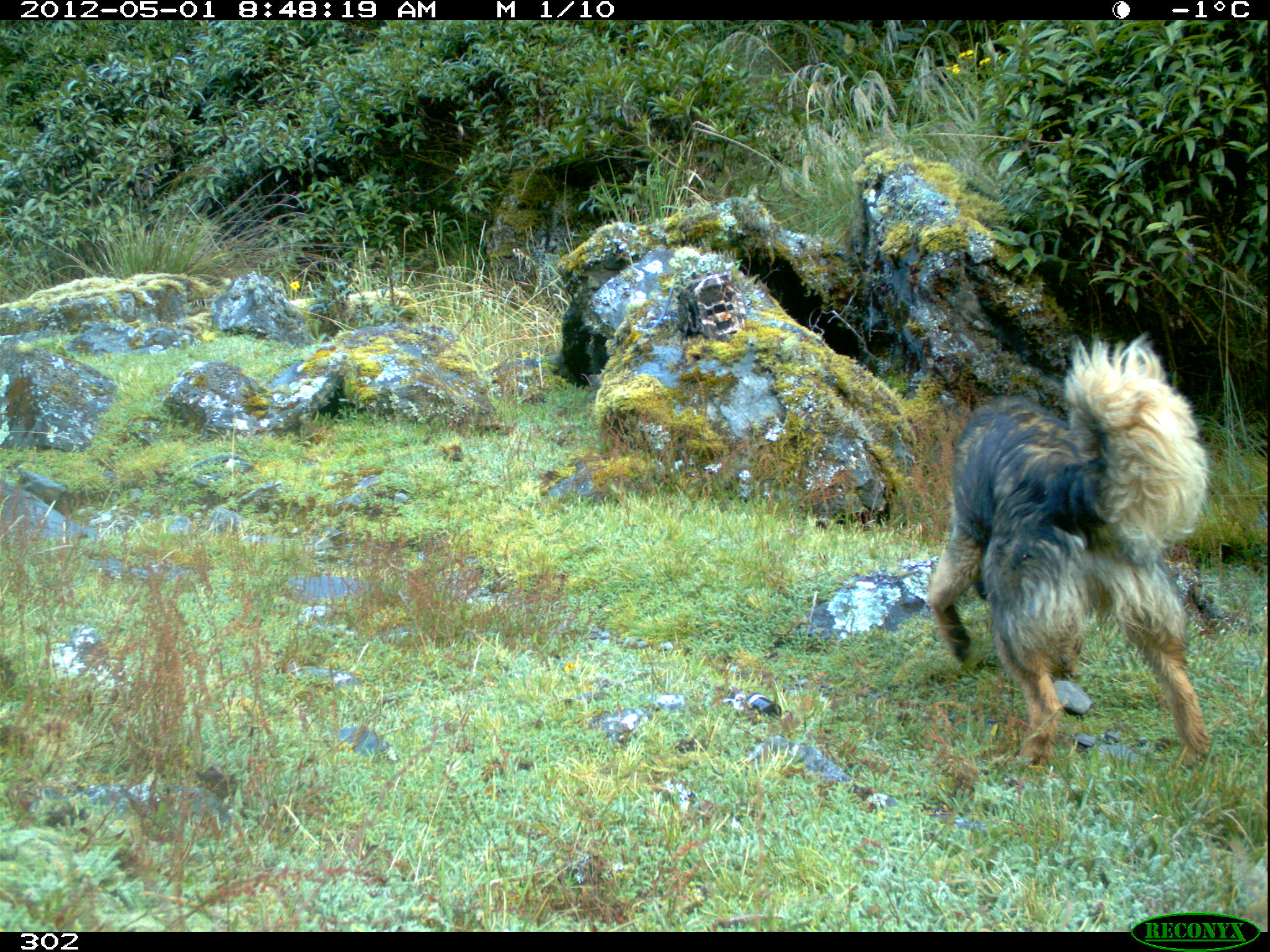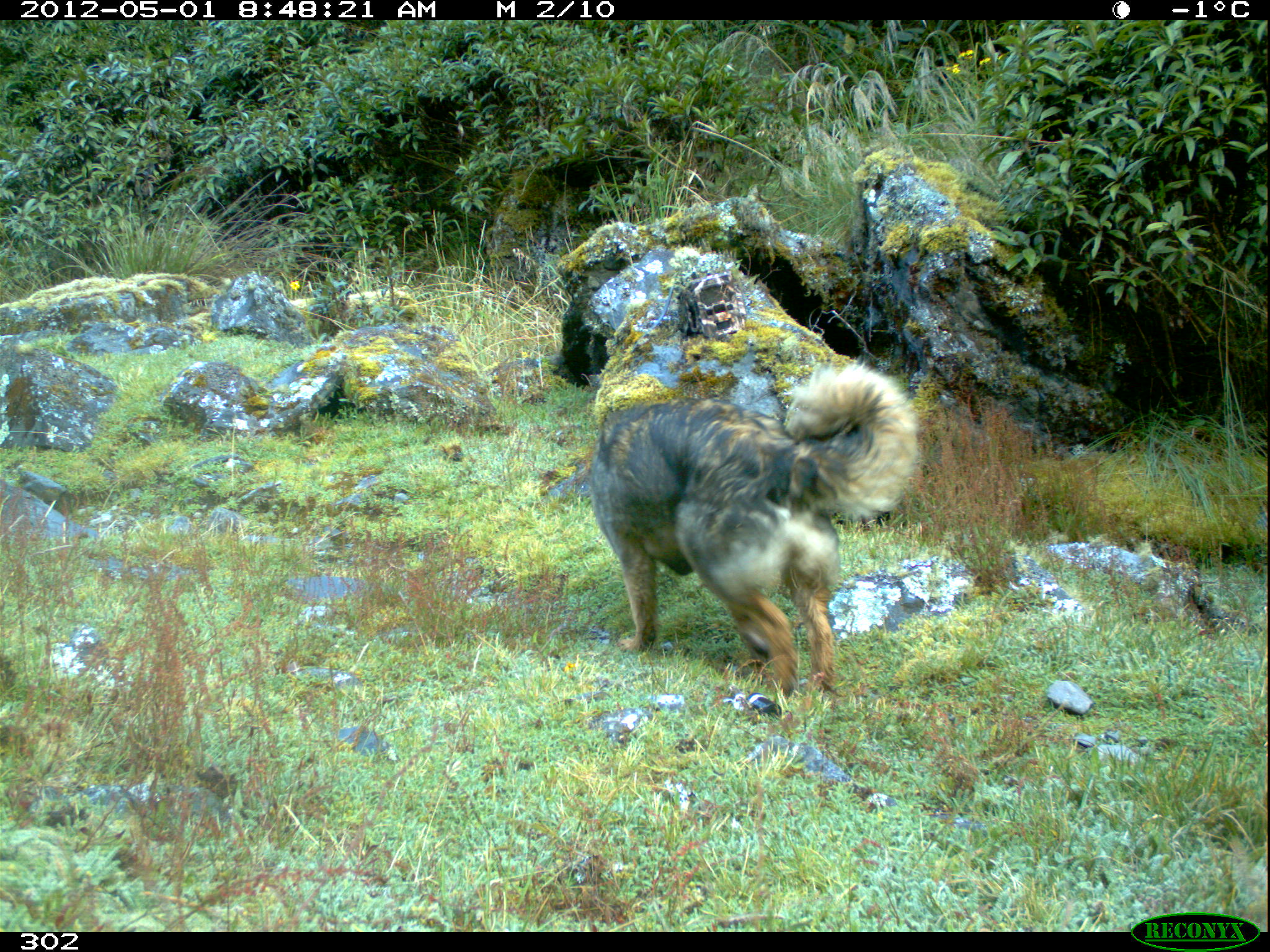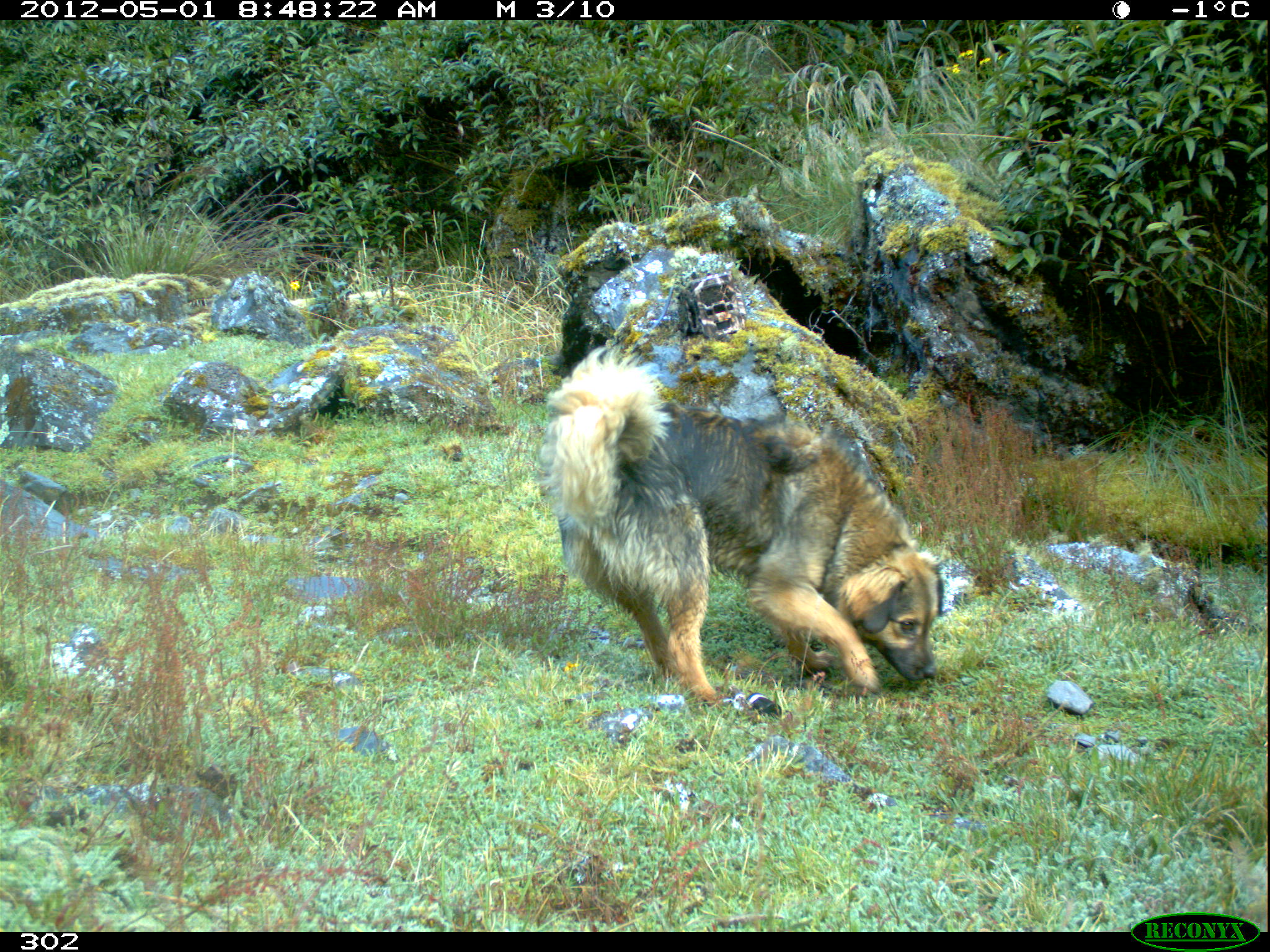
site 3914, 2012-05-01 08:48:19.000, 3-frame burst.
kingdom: Animalia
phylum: Chordata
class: Mammalia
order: Carnivora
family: Canidae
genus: Canis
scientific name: Canis familiaris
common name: domestic dog